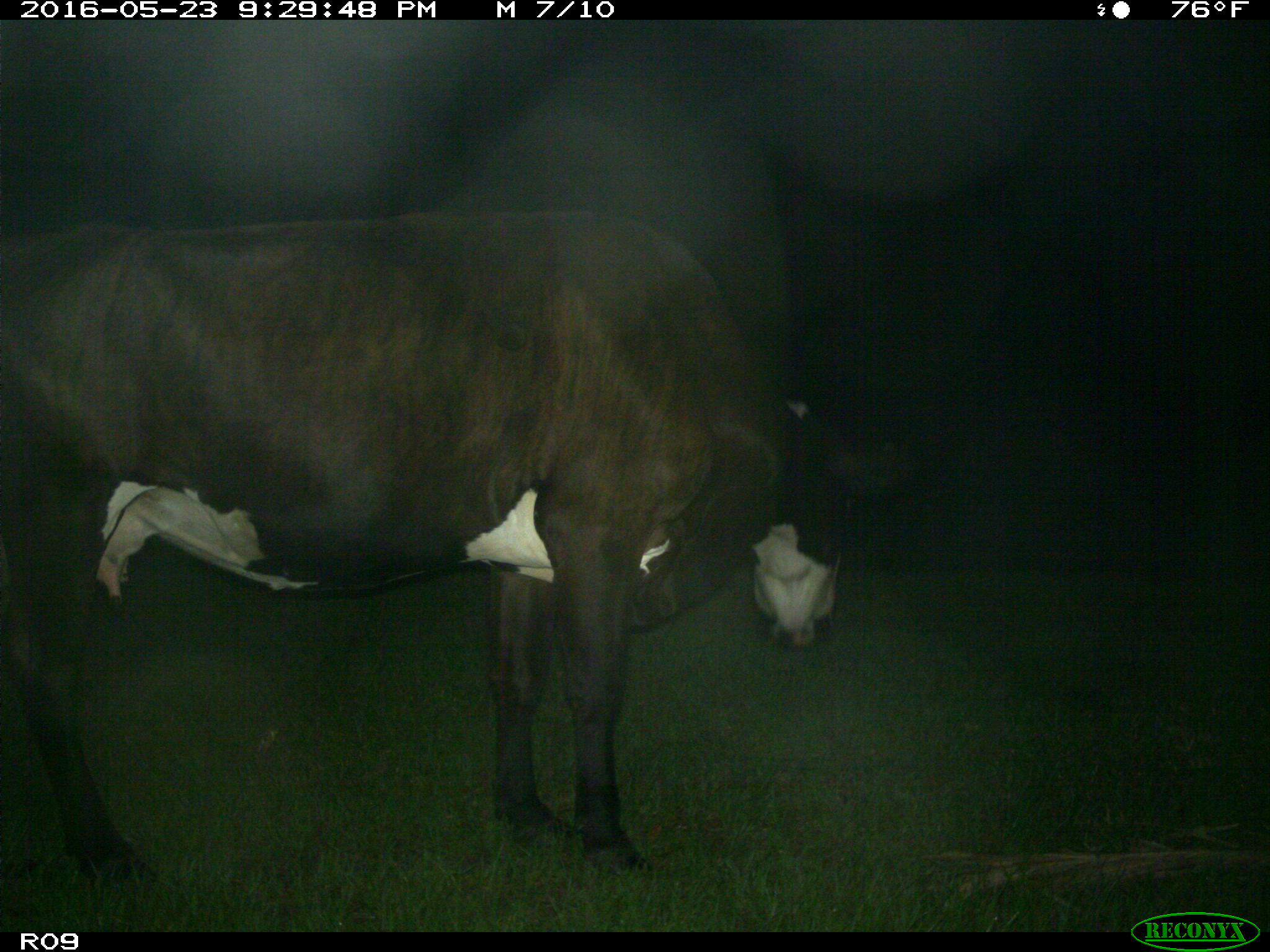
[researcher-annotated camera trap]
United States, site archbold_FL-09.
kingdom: Animalia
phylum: Chordata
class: Mammalia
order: Artiodactyla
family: Bovidae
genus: Bos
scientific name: Bos taurus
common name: domestic cow